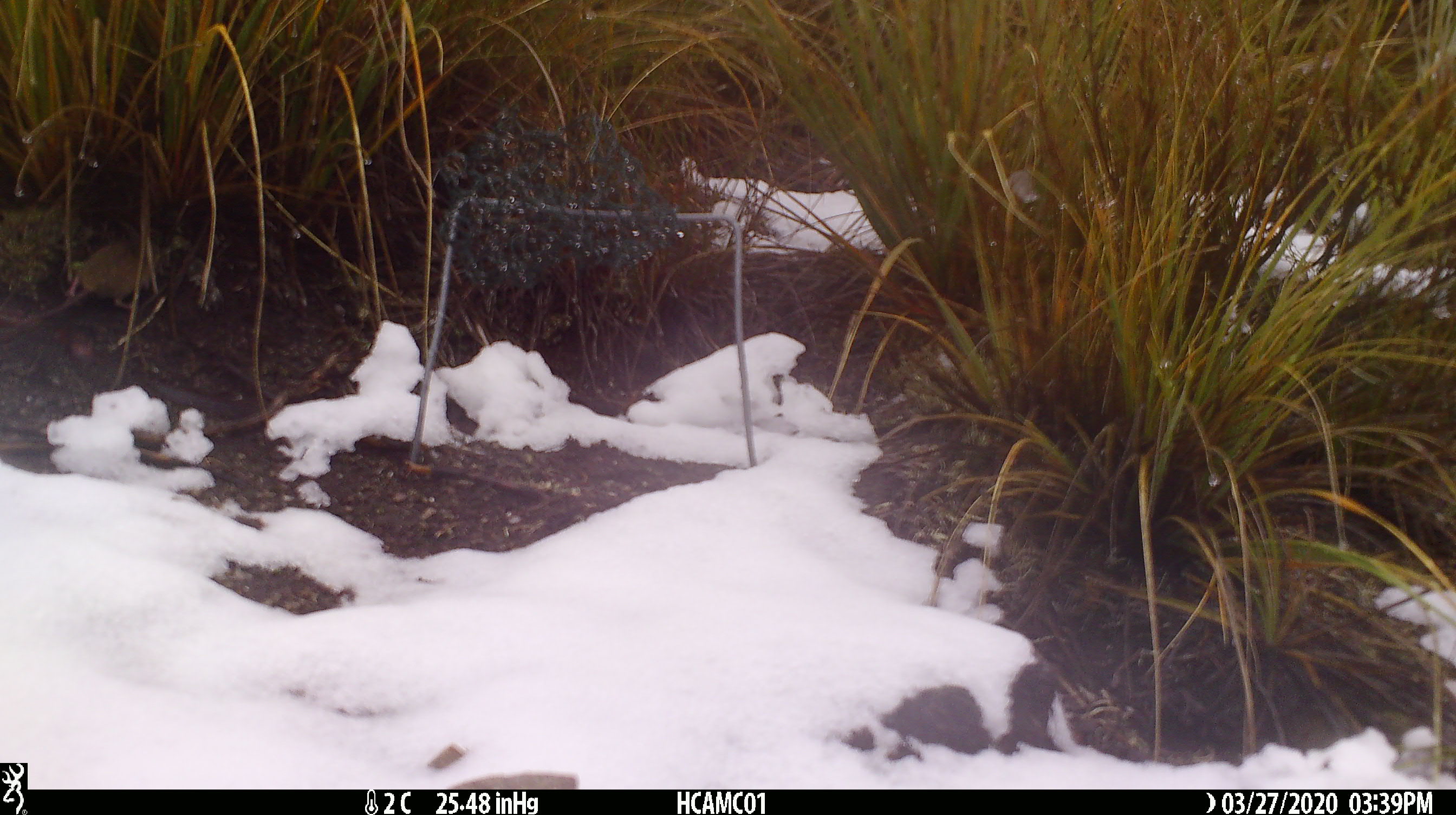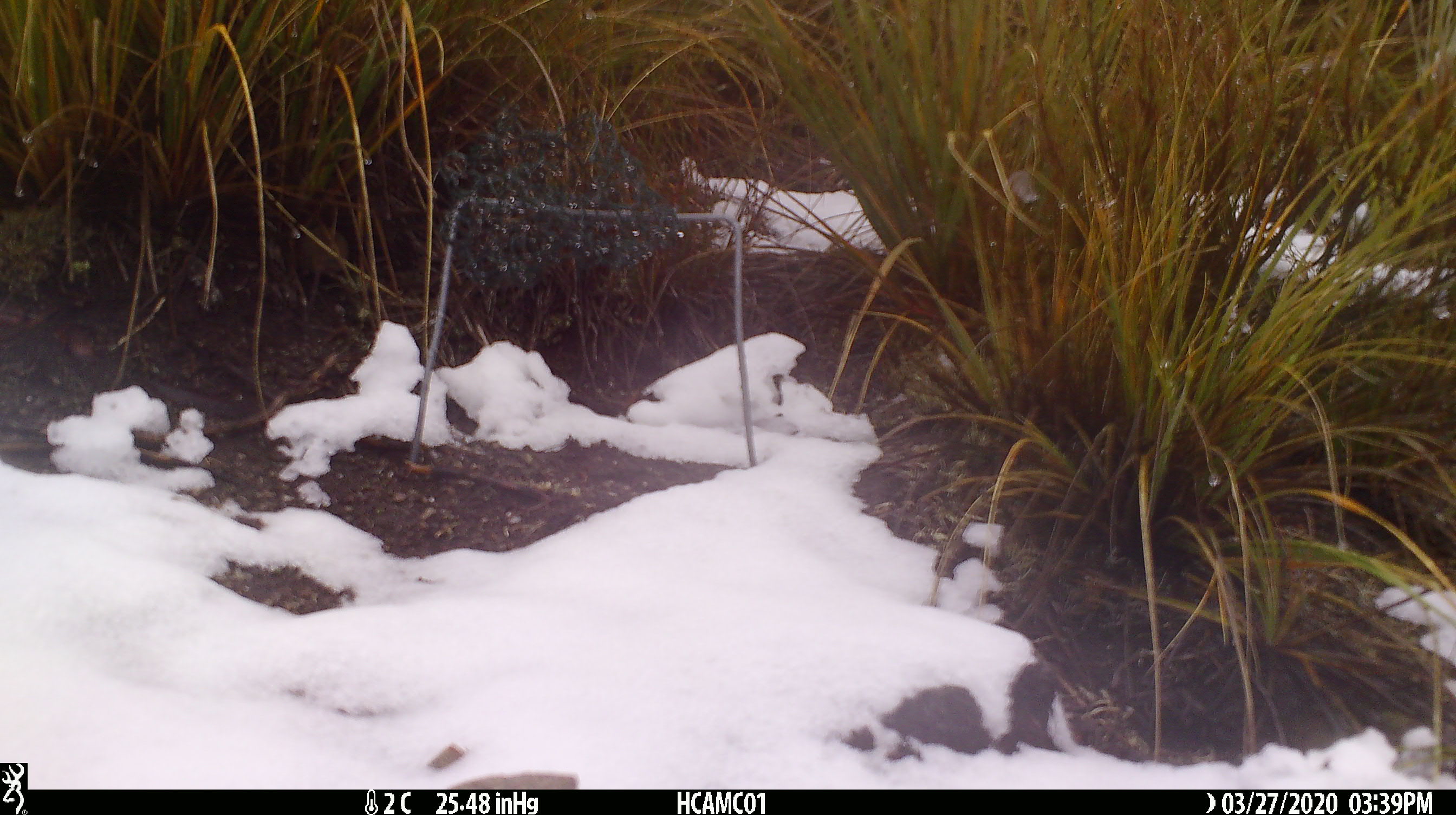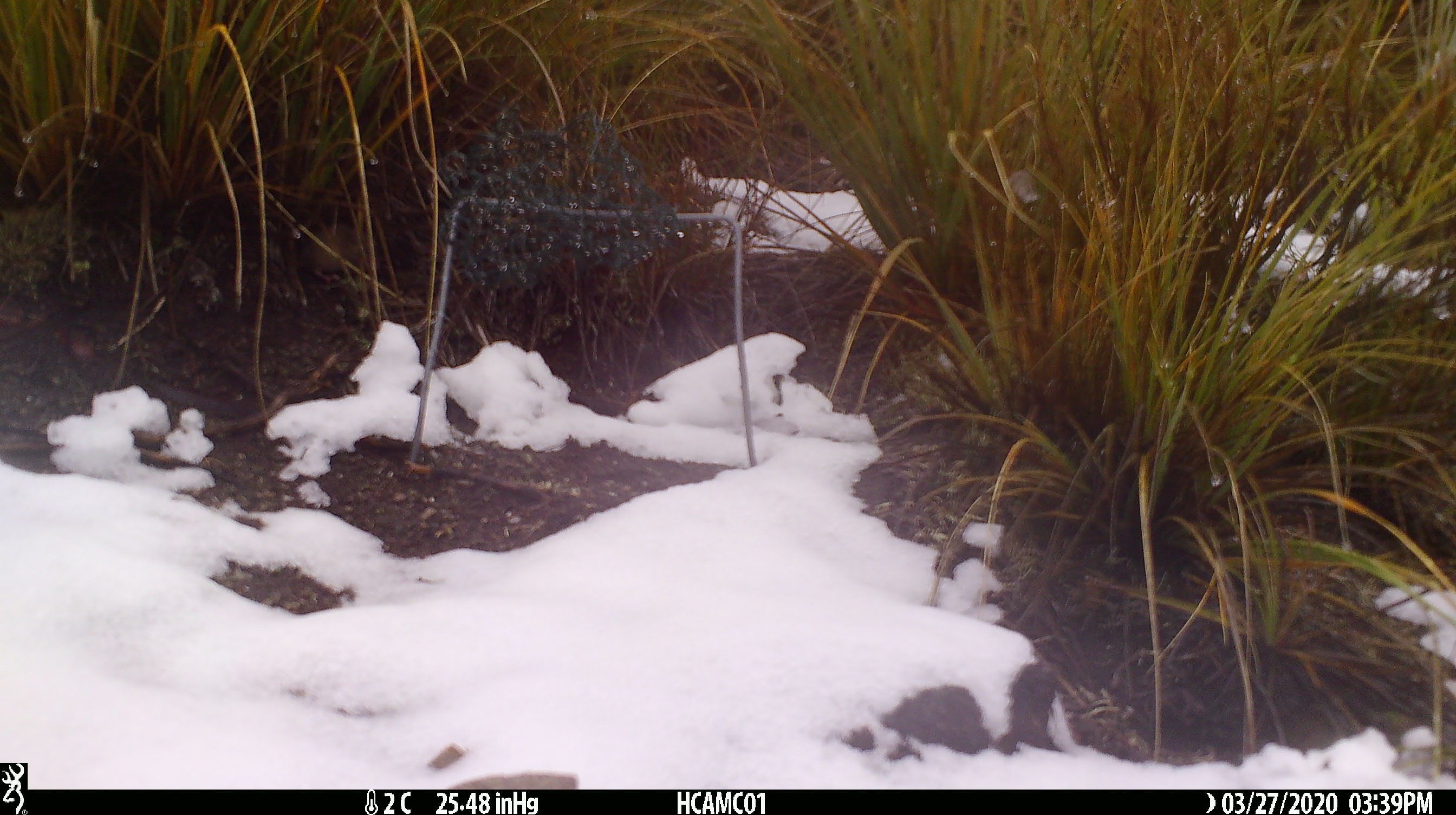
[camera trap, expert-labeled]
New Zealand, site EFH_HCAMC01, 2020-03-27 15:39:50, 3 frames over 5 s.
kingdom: Animalia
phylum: Chordata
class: Mammalia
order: Rodentia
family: Muridae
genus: Mus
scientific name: Mus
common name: mouse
Mouse (Mus).